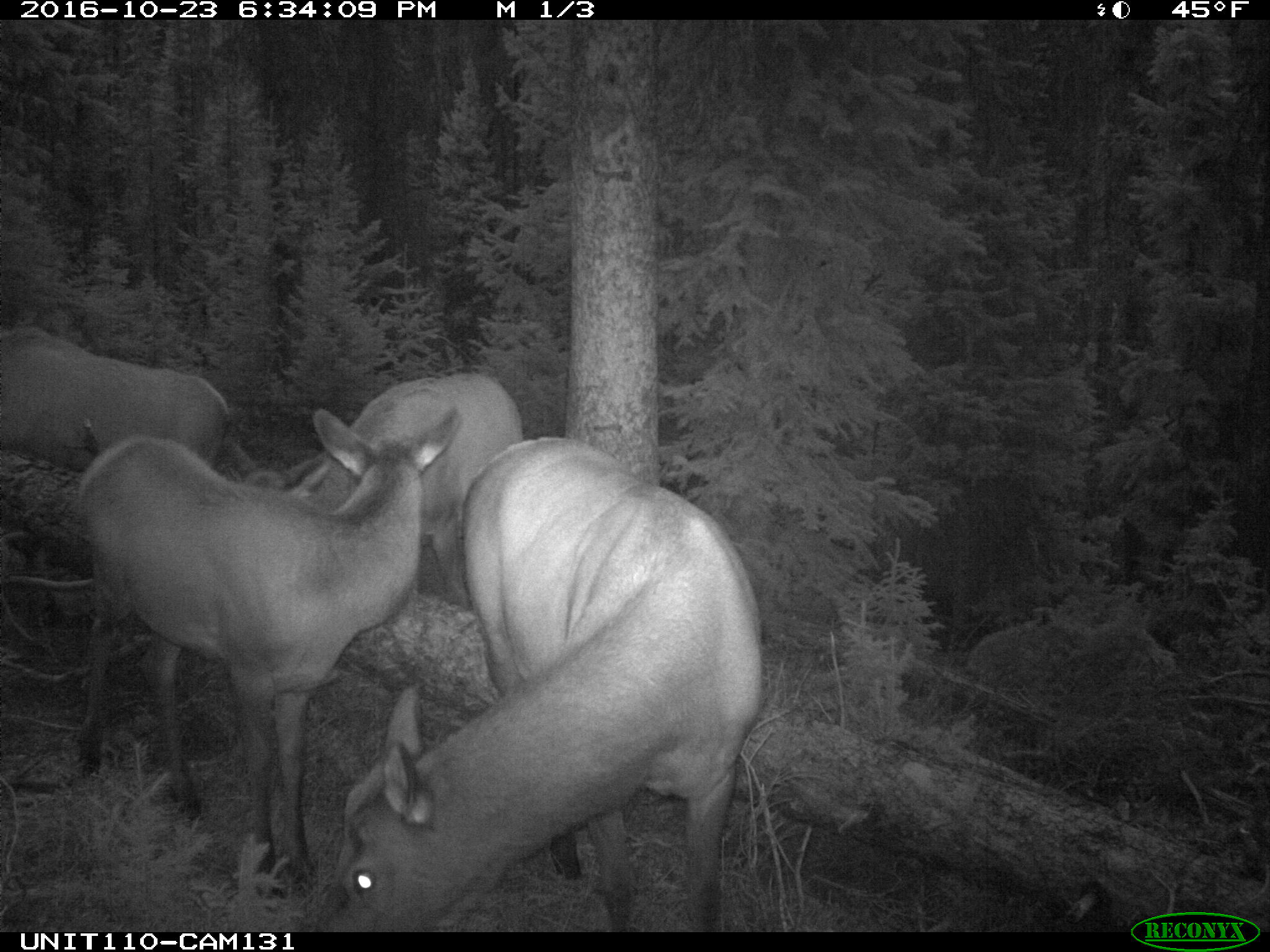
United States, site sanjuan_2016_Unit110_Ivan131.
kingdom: Animalia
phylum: Chordata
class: Mammalia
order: Artiodactyla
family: Cervidae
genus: Cervus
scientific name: Cervus elaphus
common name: red deer